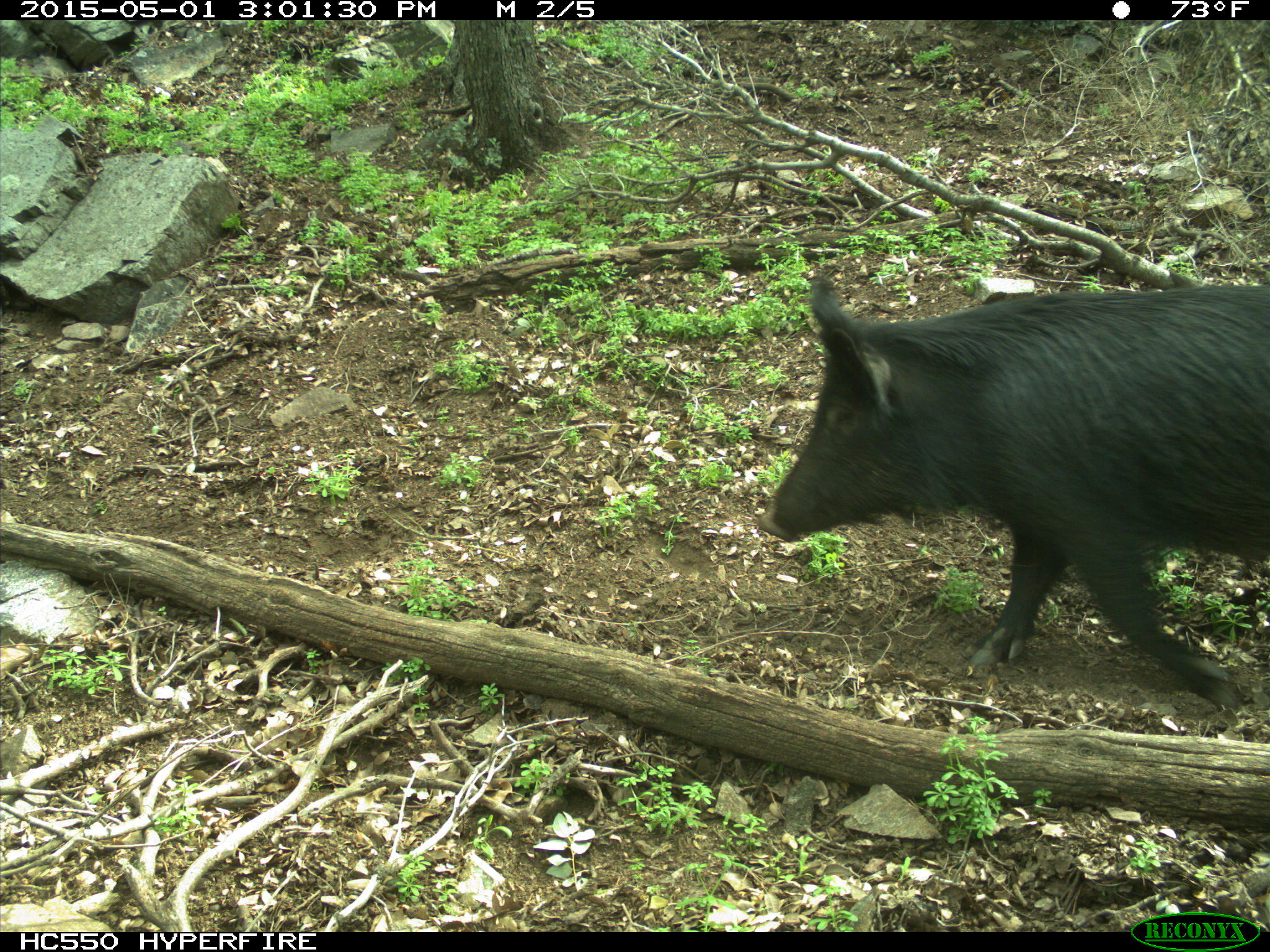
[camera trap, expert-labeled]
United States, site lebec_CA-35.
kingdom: Animalia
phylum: Chordata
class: Mammalia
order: Artiodactyla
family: Suidae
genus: Sus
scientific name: Sus scrofa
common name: wild boar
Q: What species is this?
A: Sus scrofa (wild boar).